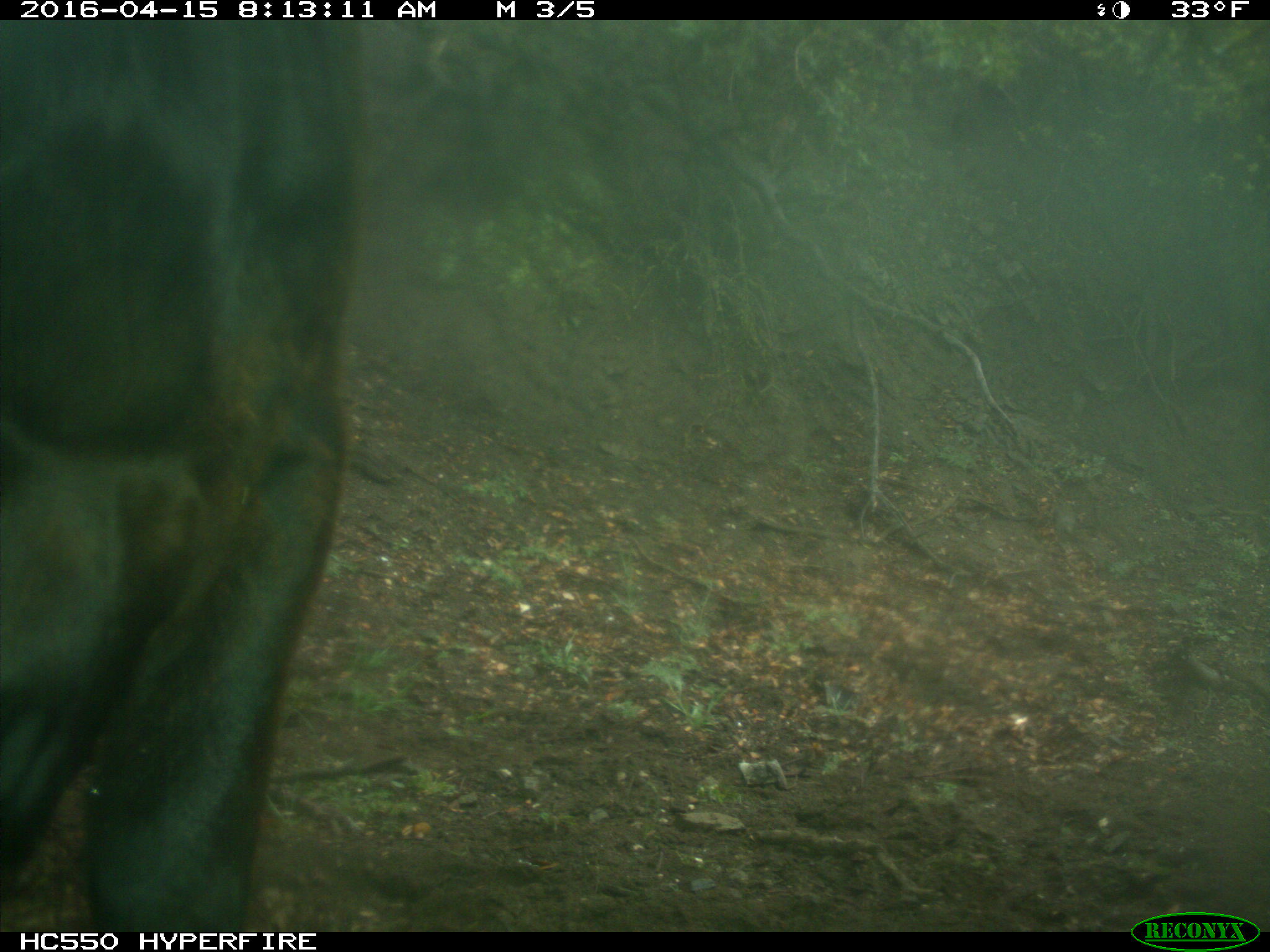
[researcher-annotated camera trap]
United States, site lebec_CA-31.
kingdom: Animalia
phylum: Chordata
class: Mammalia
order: Artiodactyla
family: Bovidae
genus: Bos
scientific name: Bos taurus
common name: domestic cow